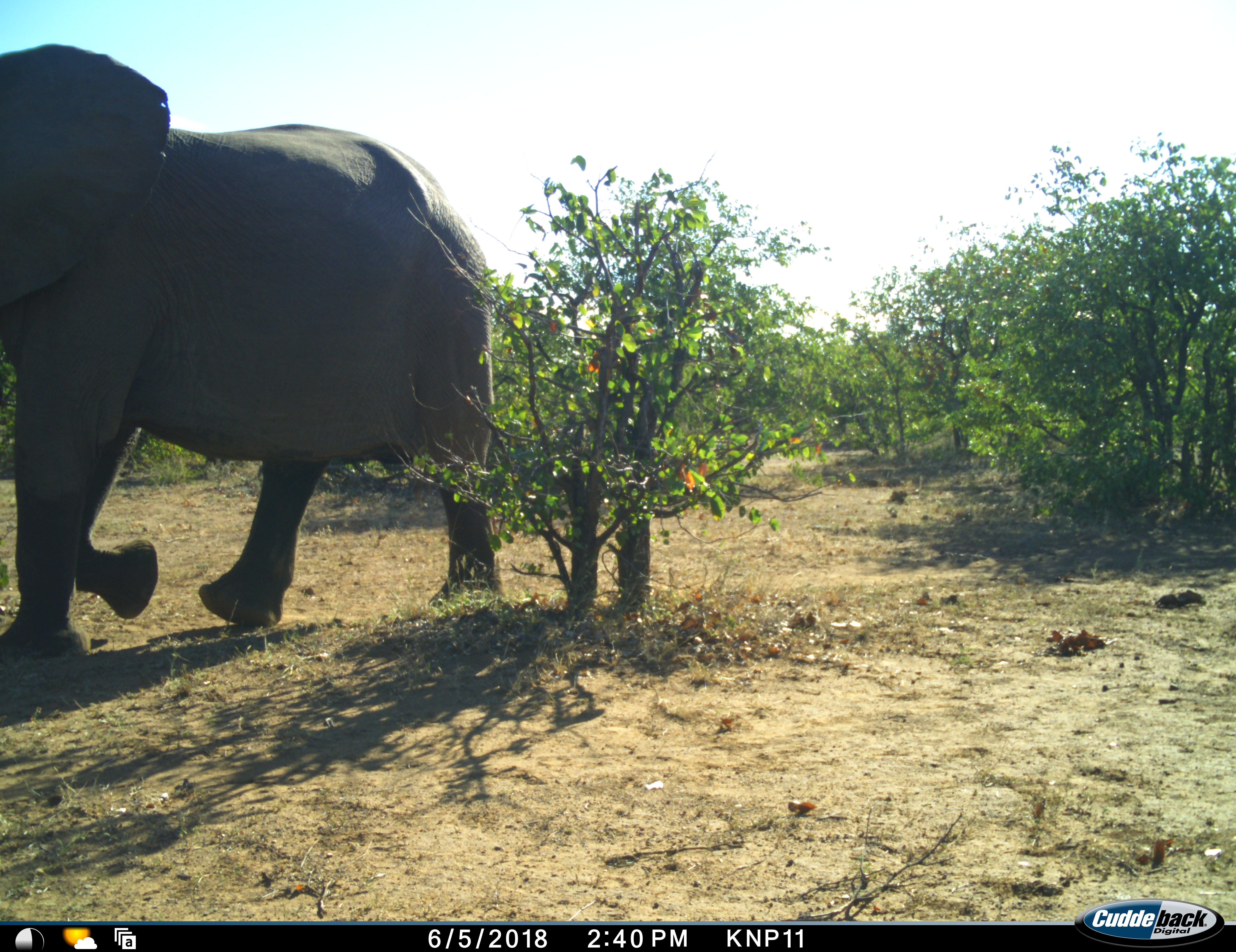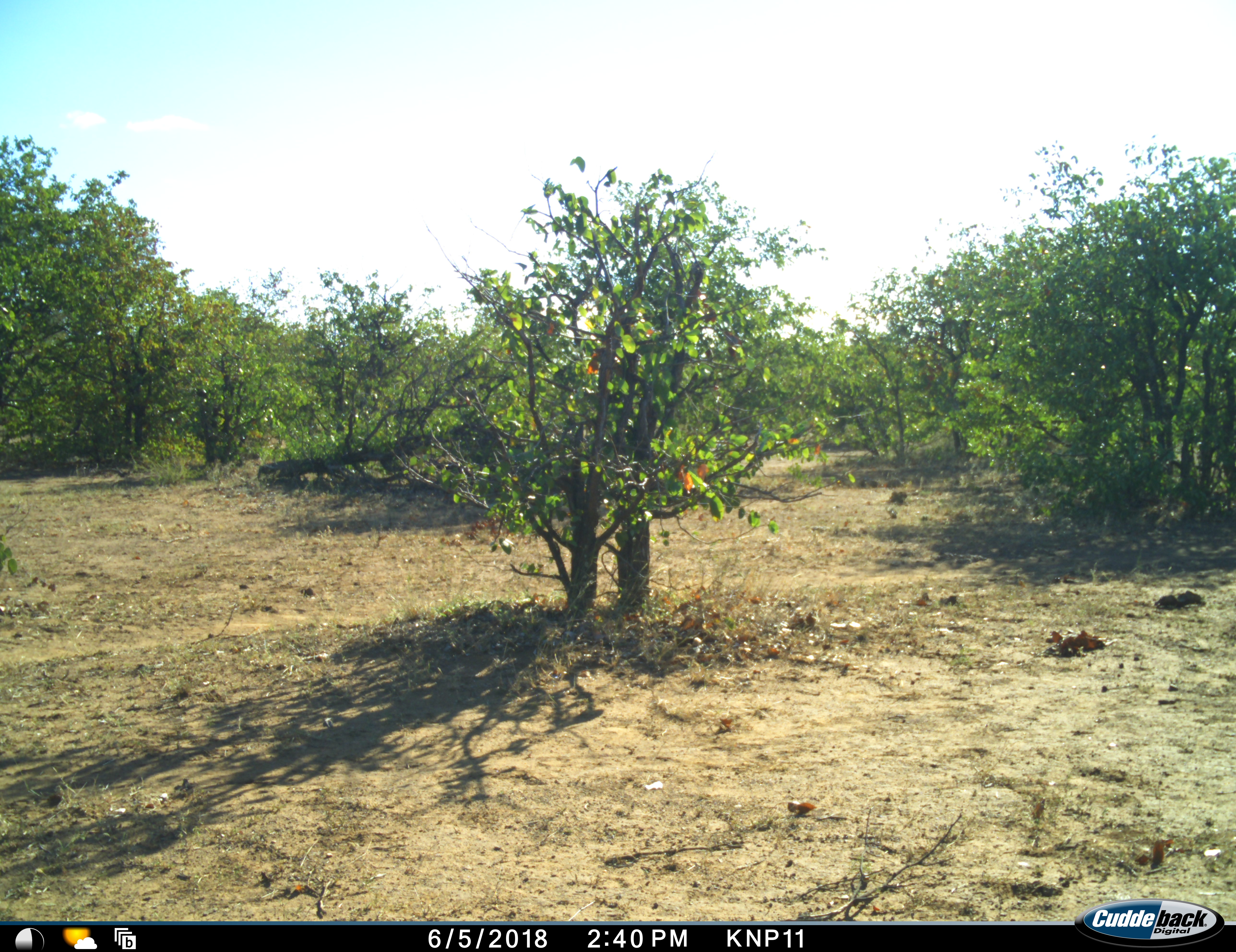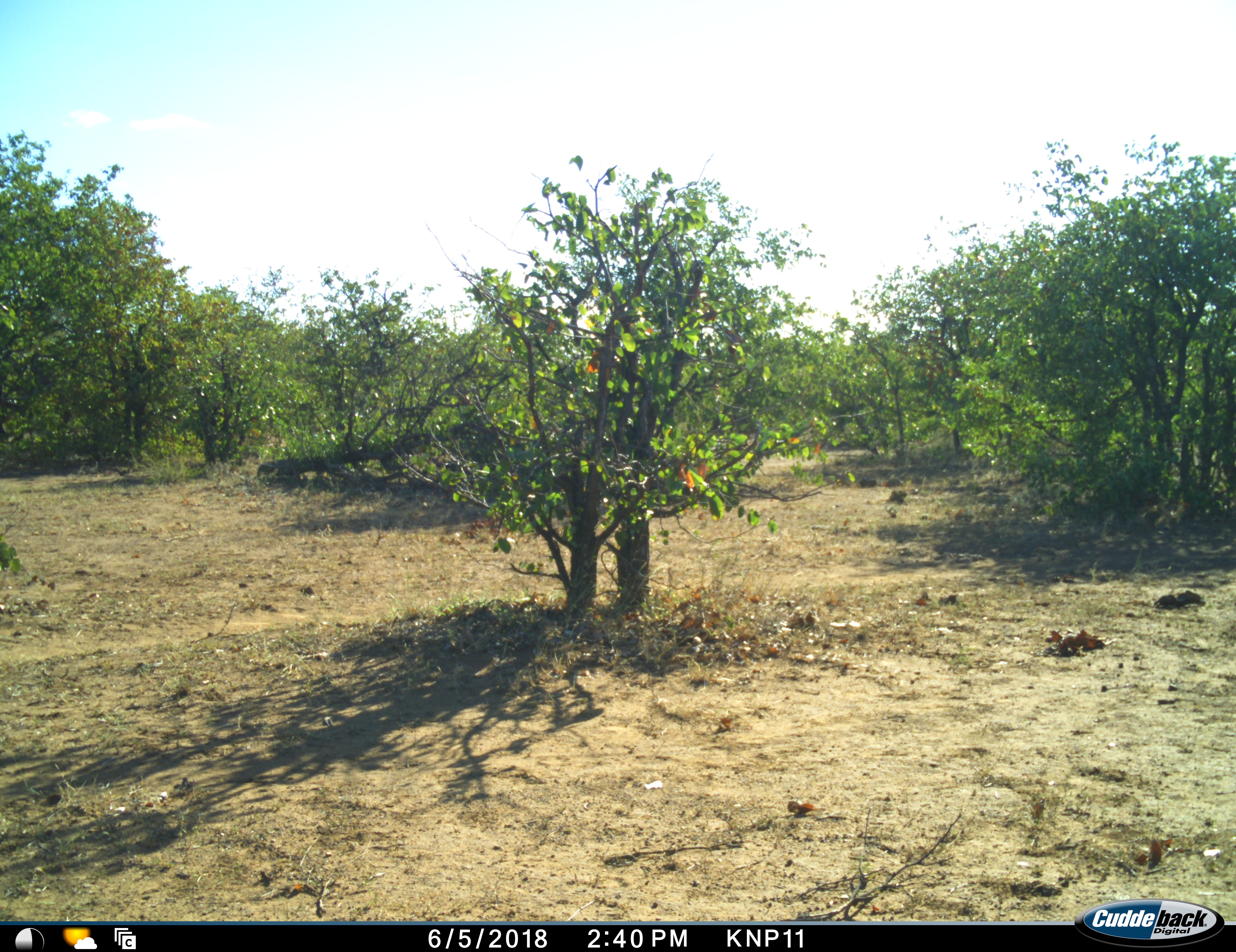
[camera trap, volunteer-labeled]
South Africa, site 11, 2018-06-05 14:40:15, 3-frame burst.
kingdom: Animalia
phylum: Chordata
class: Mammalia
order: Proboscidea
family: Elephantidae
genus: Loxodonta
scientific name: Loxodonta africana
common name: african bush elephant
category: elephant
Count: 1.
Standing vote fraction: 0%.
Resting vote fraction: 0%.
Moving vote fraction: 100%.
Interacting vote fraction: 0%.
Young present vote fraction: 0%.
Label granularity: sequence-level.